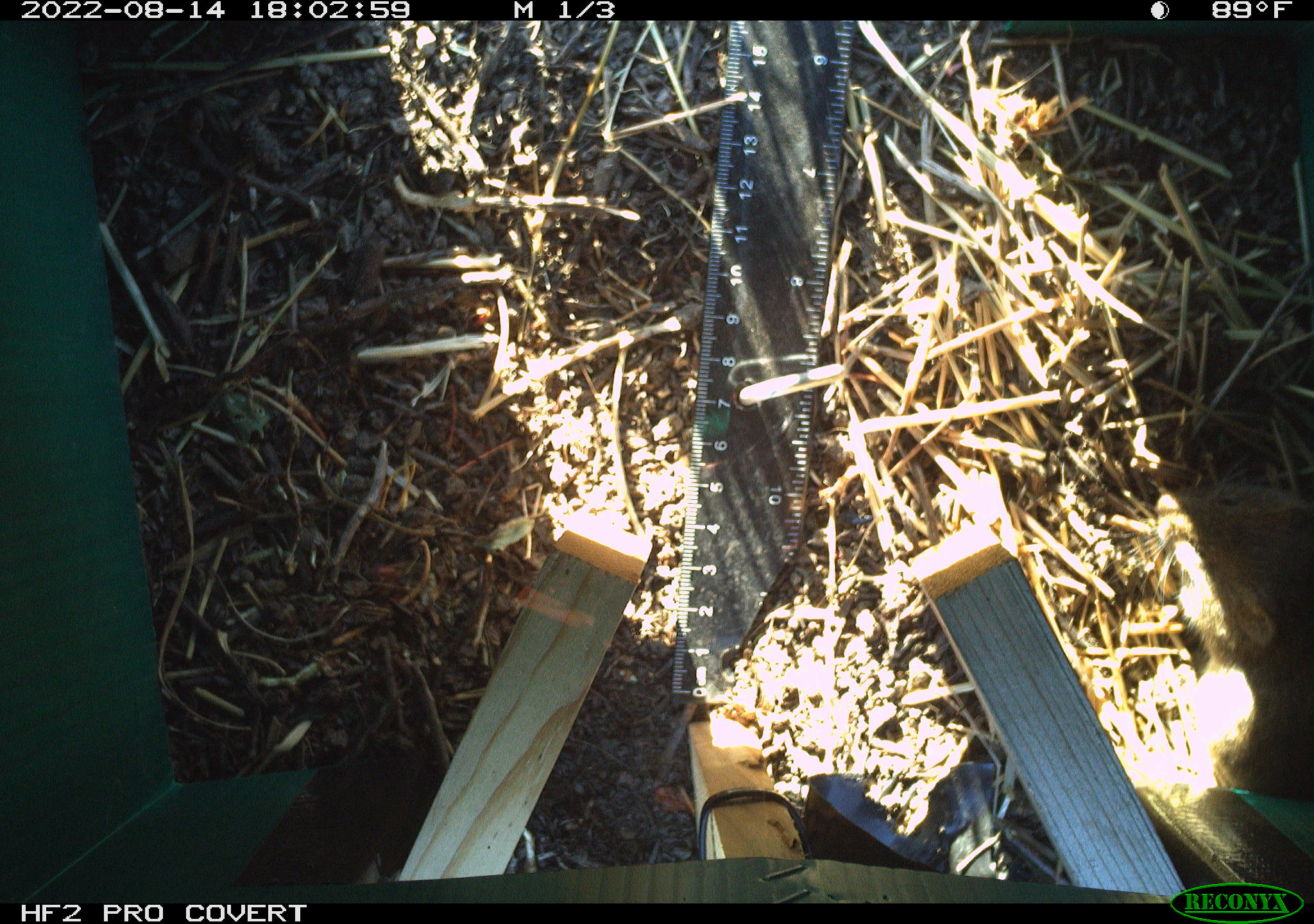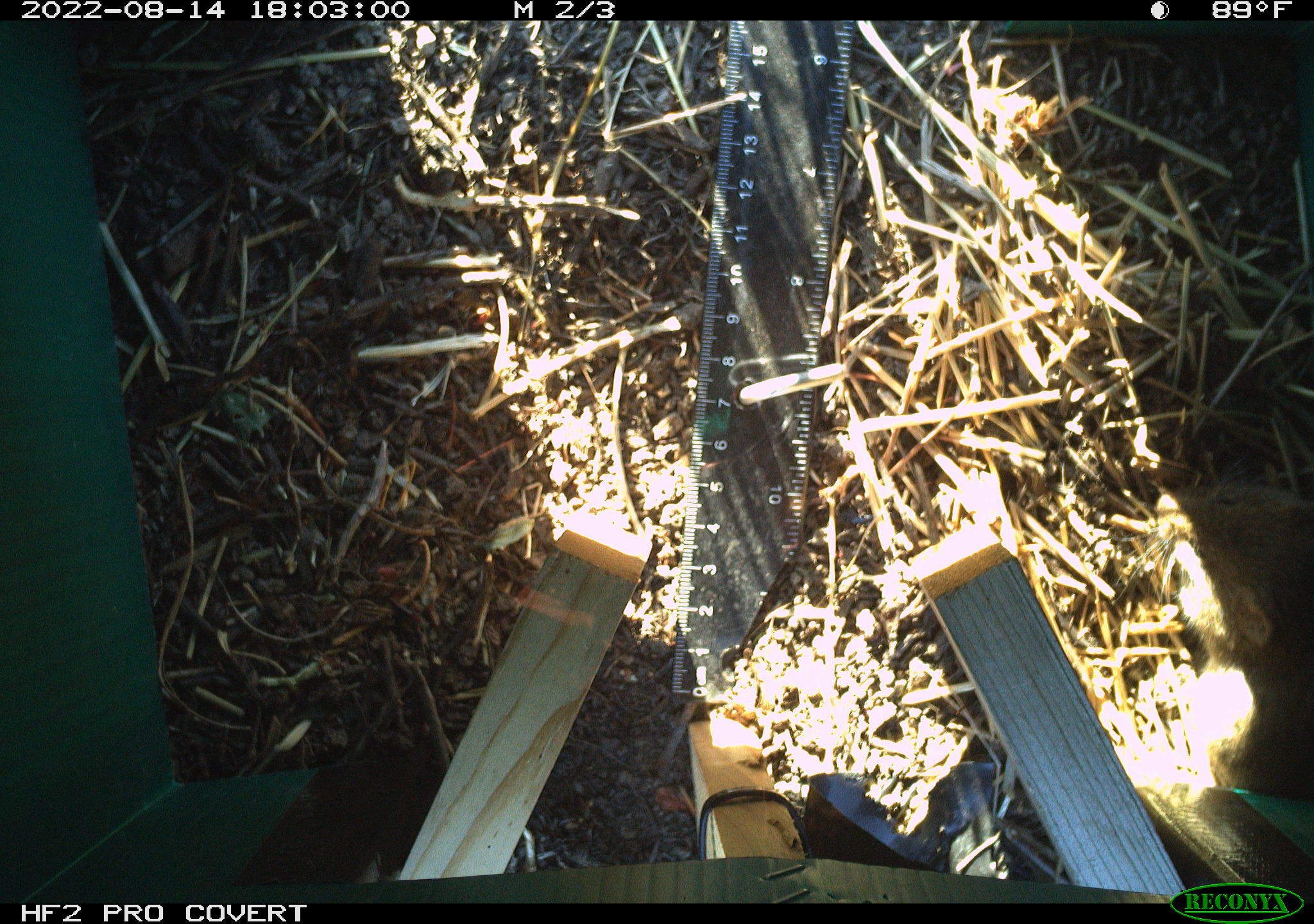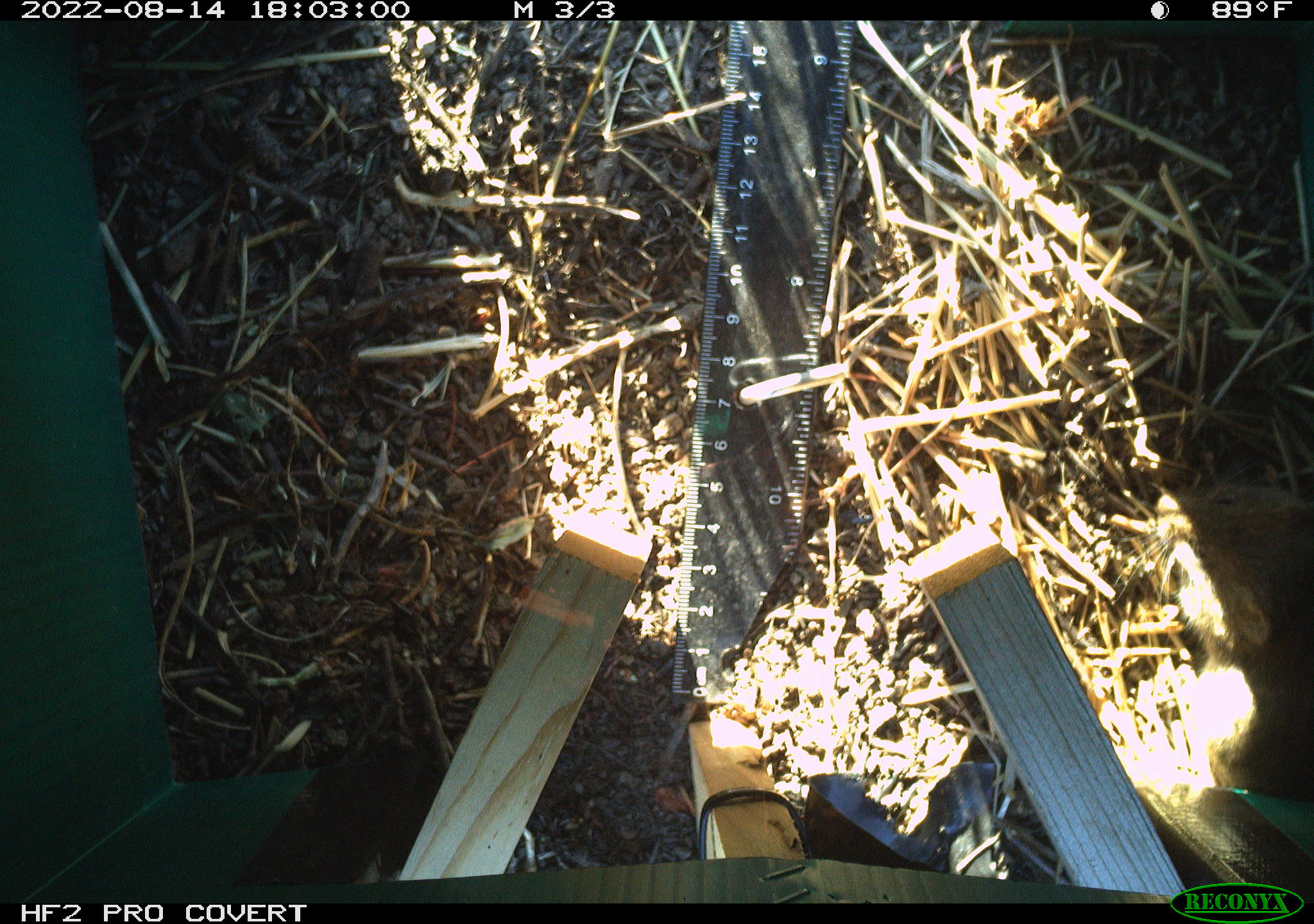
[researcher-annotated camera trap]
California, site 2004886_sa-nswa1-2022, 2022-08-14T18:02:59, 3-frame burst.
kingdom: Animalia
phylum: Chordata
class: Mammalia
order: Rodentia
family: Cricetidae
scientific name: Cricetidae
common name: hamsters, voles, lemmings, and allies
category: cricetidae family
Cricetidae family (hamsters, voles, lemmings, and allies) (Cricetidae).